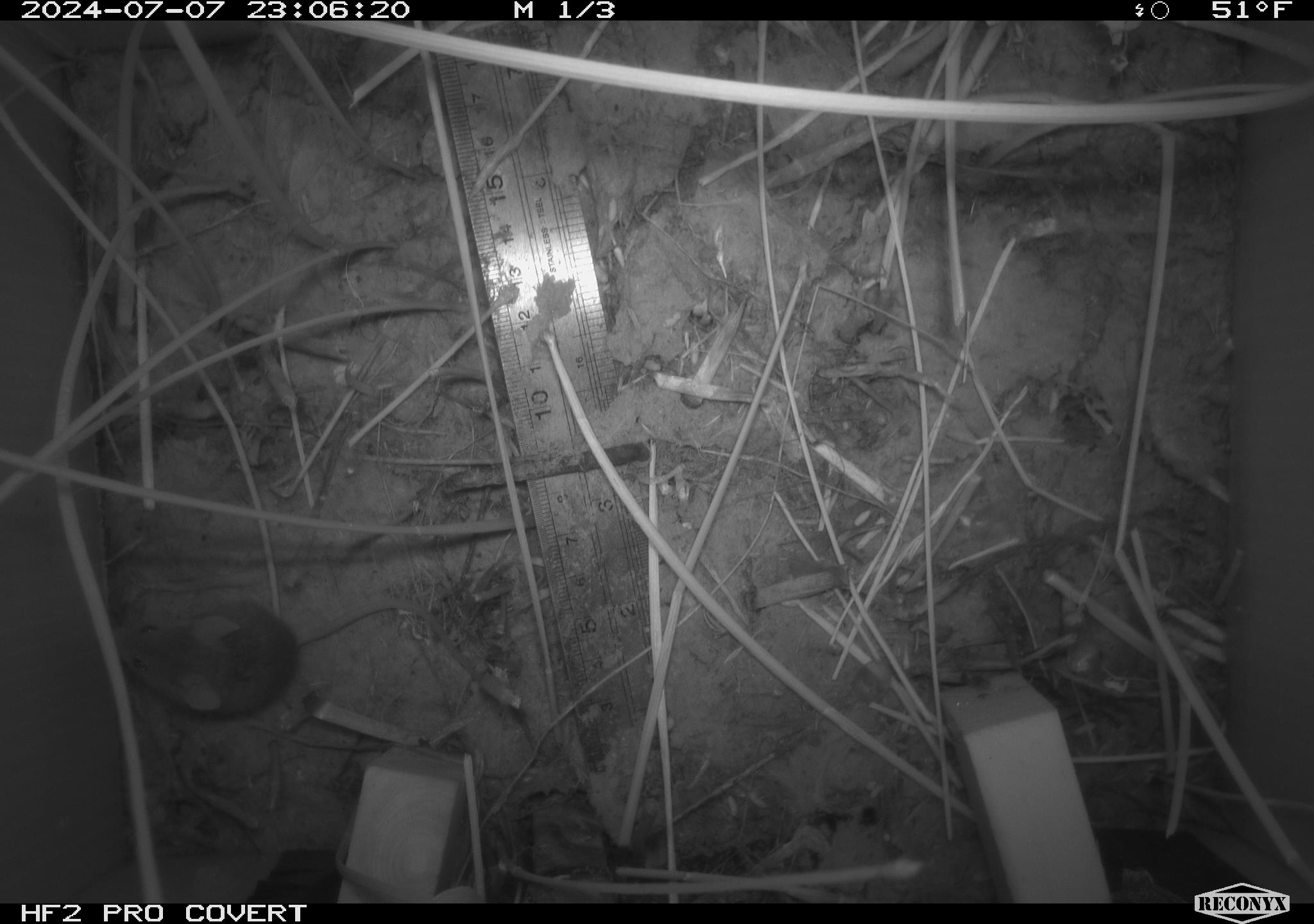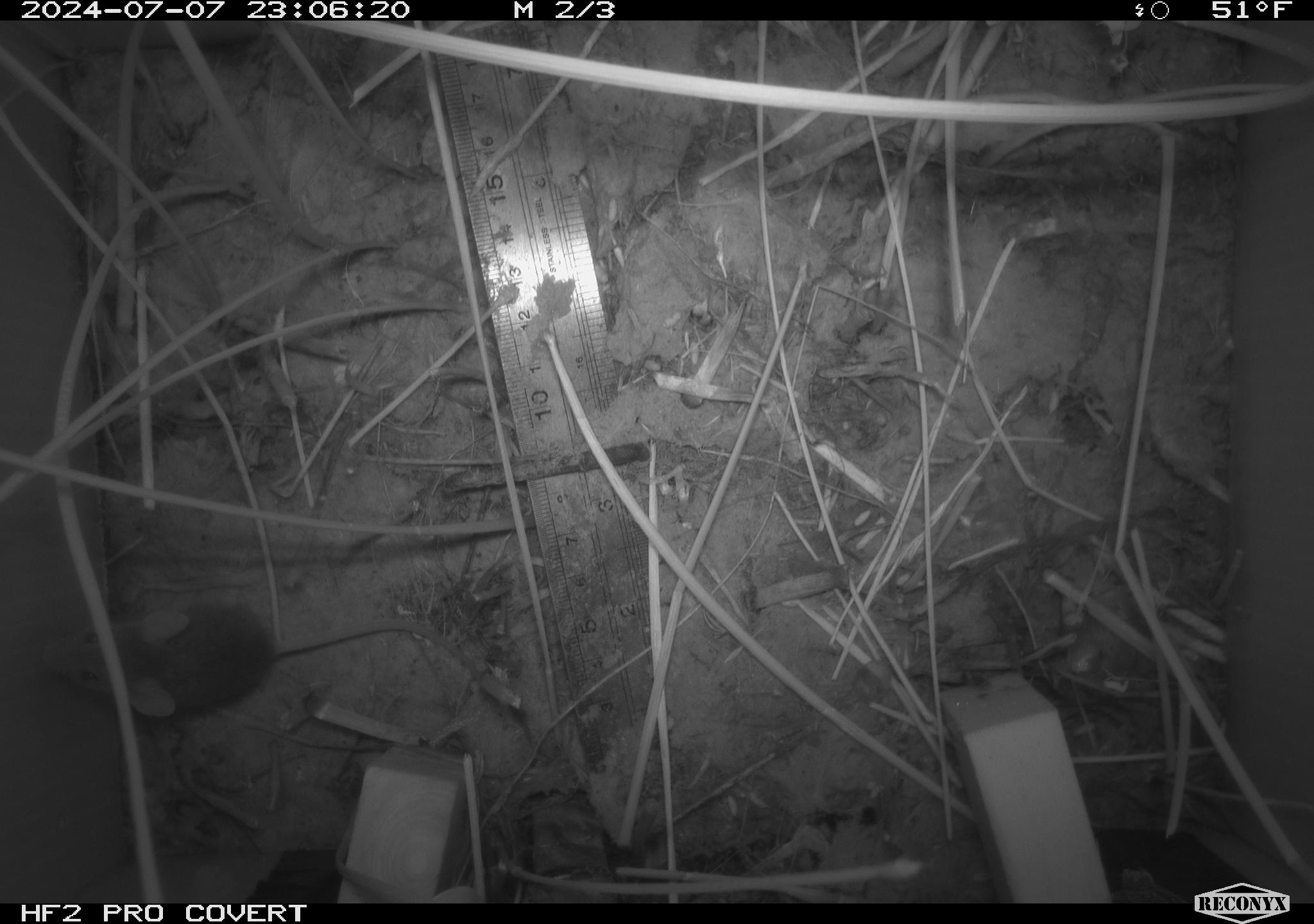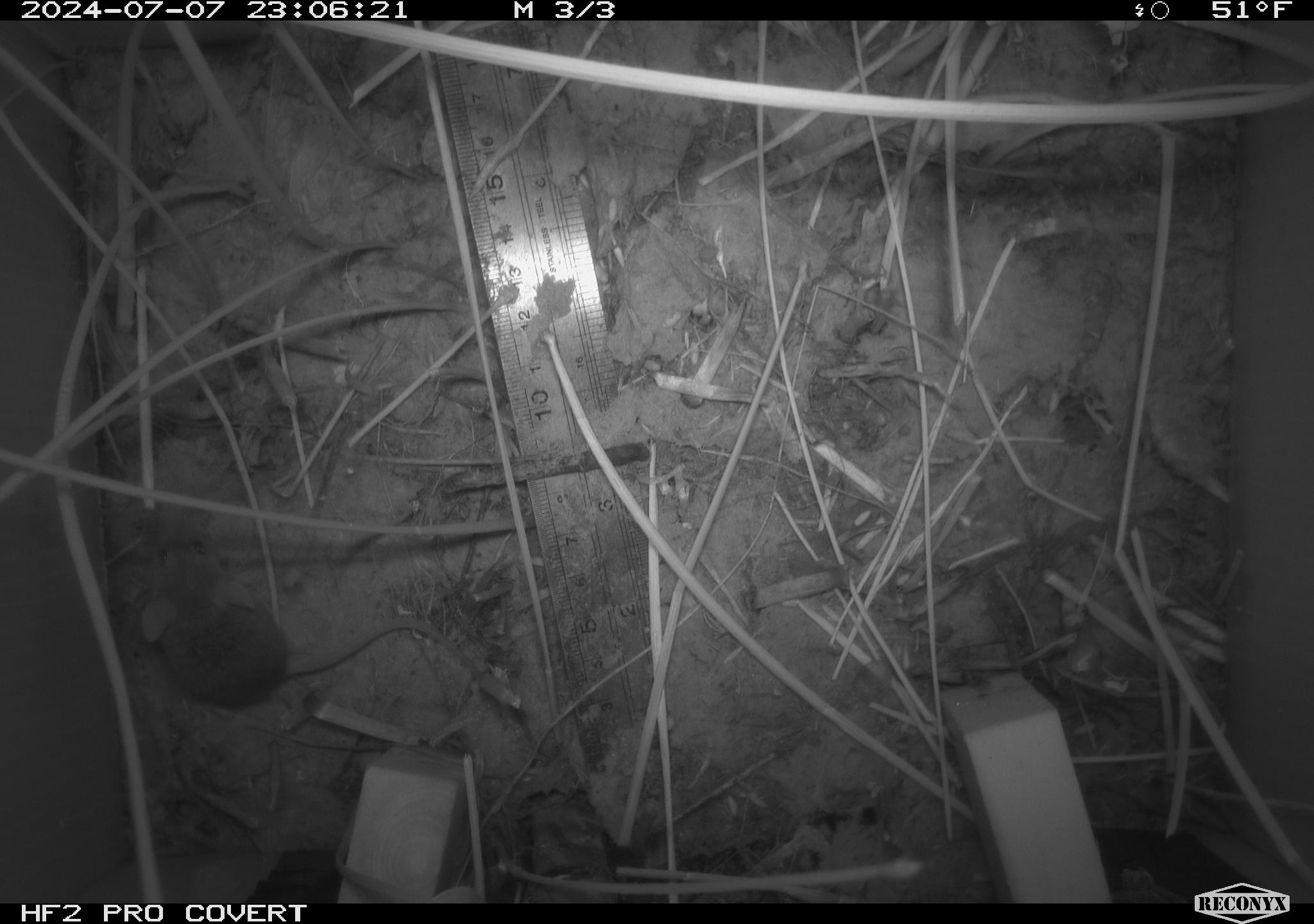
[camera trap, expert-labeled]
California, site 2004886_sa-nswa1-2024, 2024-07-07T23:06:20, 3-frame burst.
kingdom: Animalia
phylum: Chordata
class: Mammalia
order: Rodentia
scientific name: Rodentia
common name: rodent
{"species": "rodent (Rodentia)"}